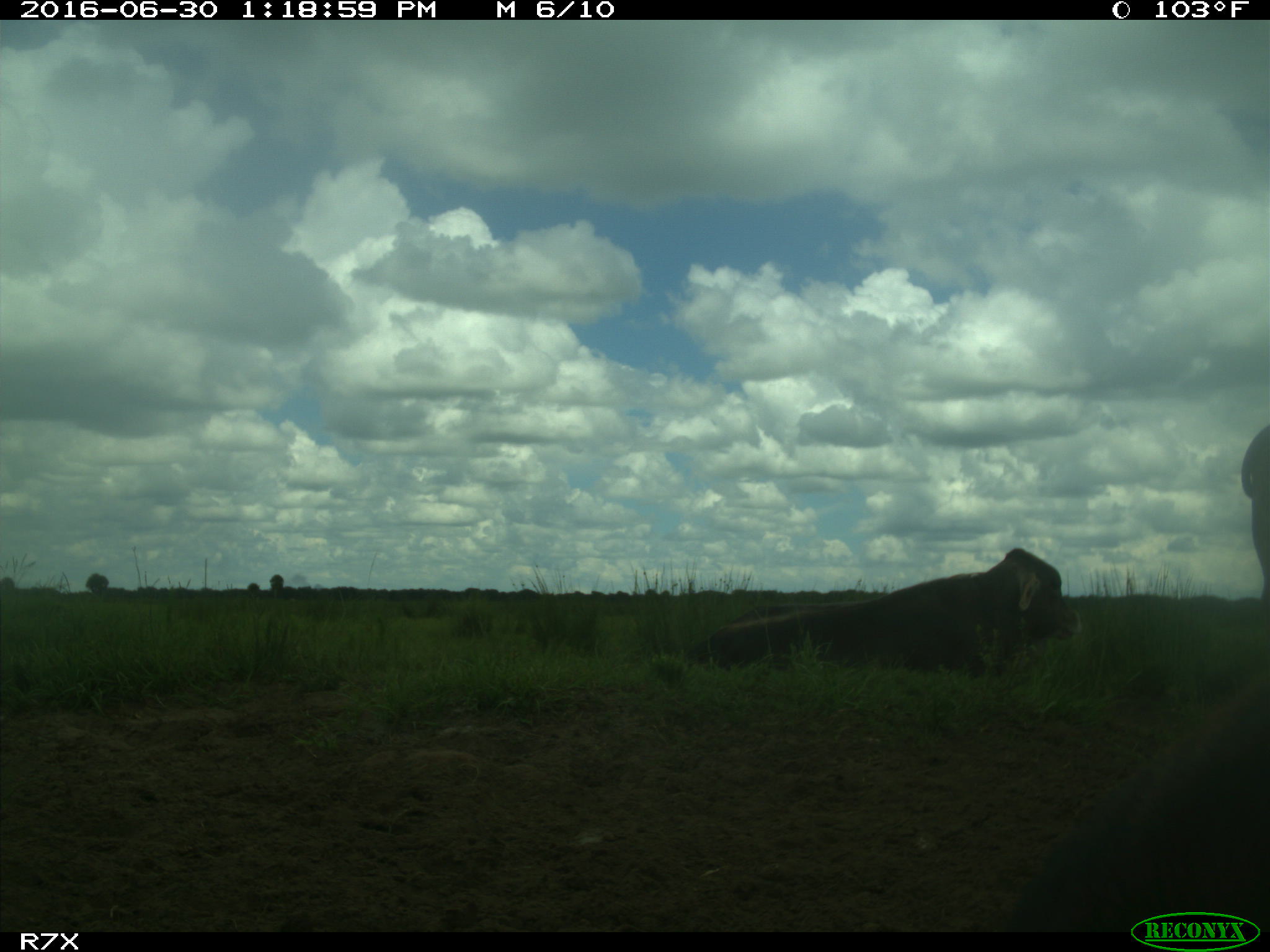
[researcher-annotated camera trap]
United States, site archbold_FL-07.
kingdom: Animalia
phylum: Chordata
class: Mammalia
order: Artiodactyla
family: Bovidae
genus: Bos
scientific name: Bos taurus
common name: domestic cow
Bos taurus (domestic cow).